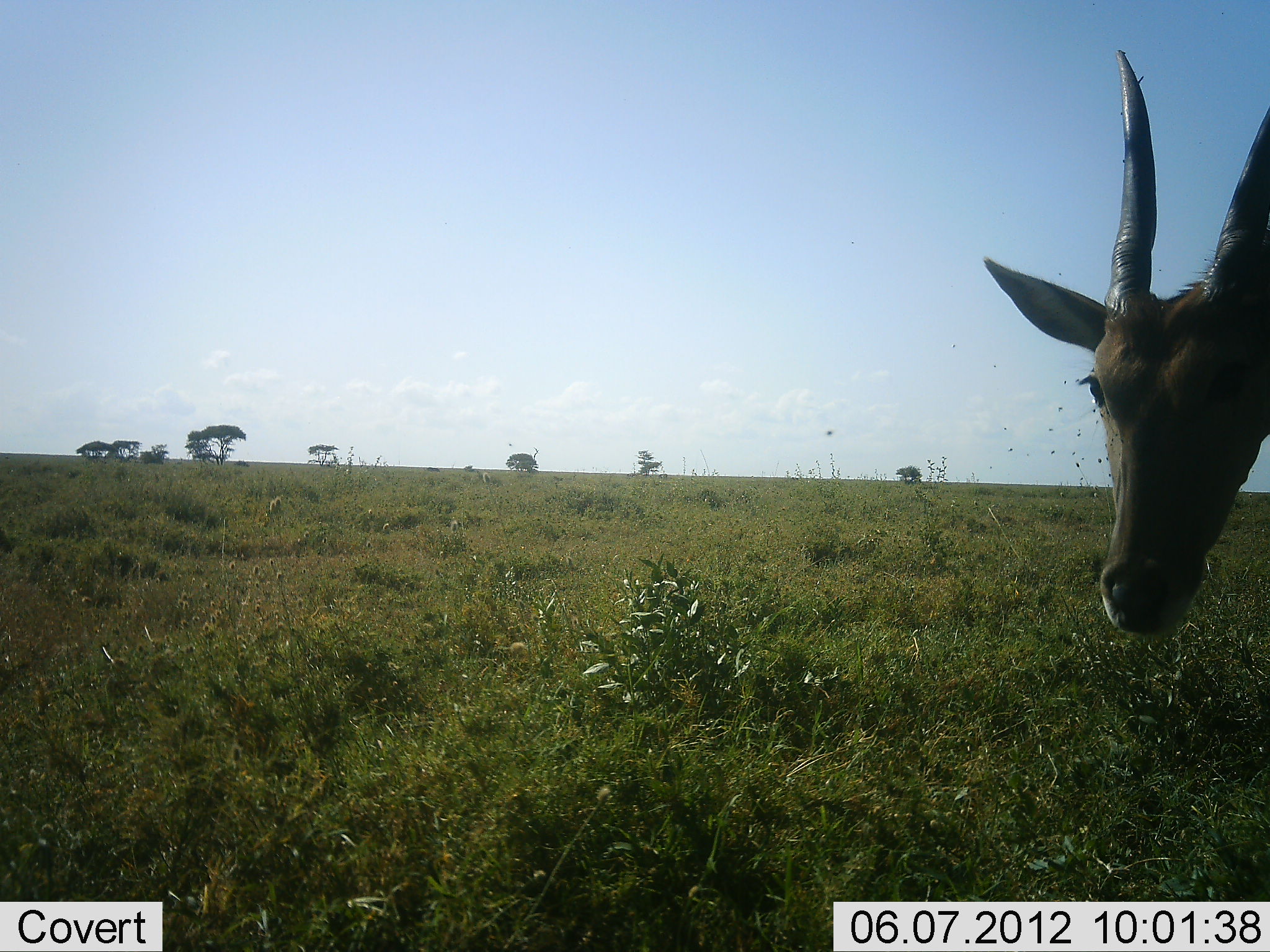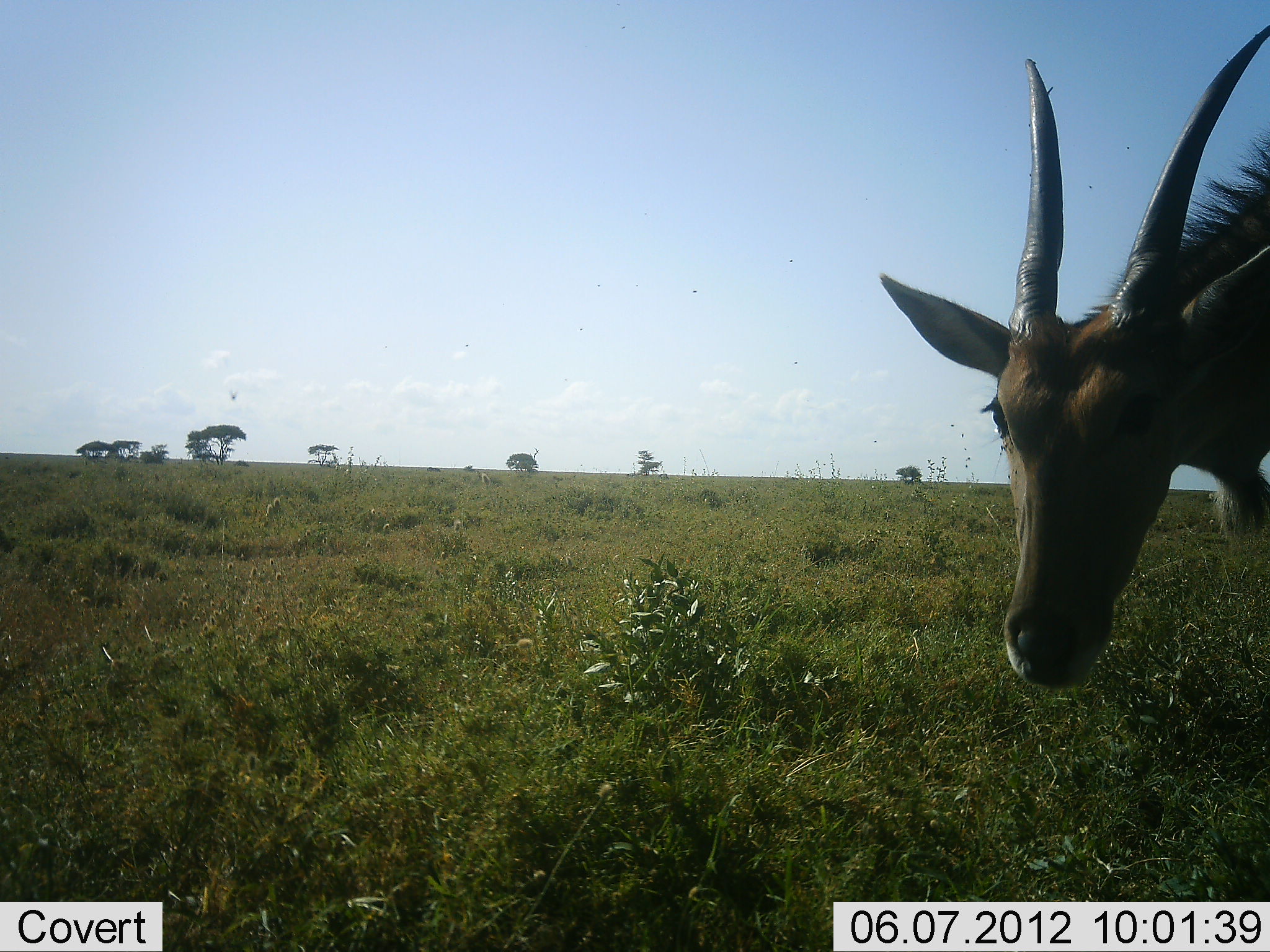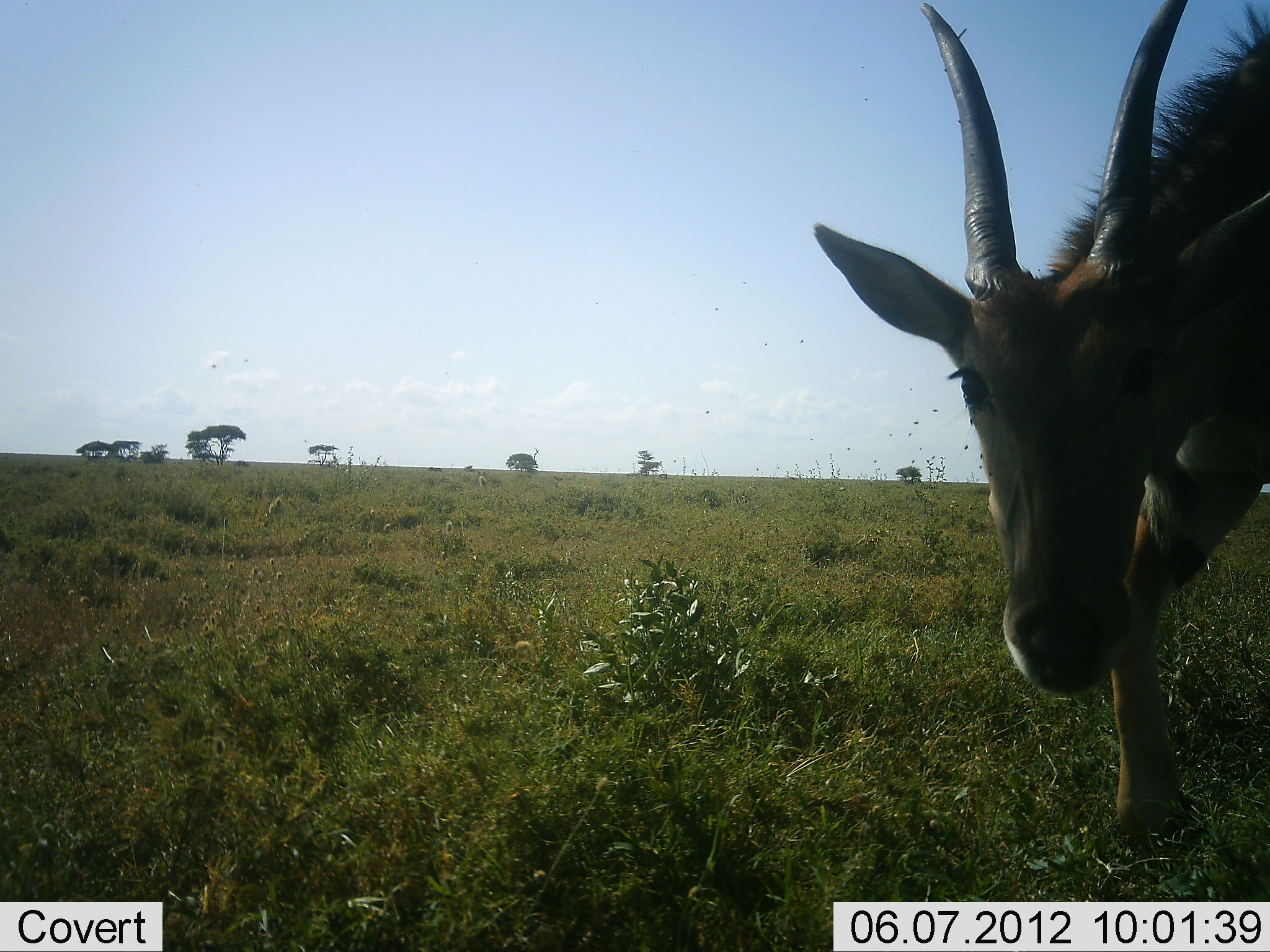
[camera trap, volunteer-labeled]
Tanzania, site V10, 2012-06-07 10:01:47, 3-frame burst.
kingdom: Animalia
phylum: Chordata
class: Mammalia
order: Artiodactyla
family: Bovidae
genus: Tragelaphus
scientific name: Tragelaphus oryx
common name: eland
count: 1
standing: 60%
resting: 0%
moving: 40%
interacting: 0%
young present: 10%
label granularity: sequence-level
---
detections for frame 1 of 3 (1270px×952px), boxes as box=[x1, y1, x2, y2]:
animal: box=[982, 46, 1270, 636]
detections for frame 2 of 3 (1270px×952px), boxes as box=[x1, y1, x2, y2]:
animal: box=[878, 23, 1268, 691]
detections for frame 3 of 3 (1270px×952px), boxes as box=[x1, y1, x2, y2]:
animal: box=[813, 0, 1270, 851]